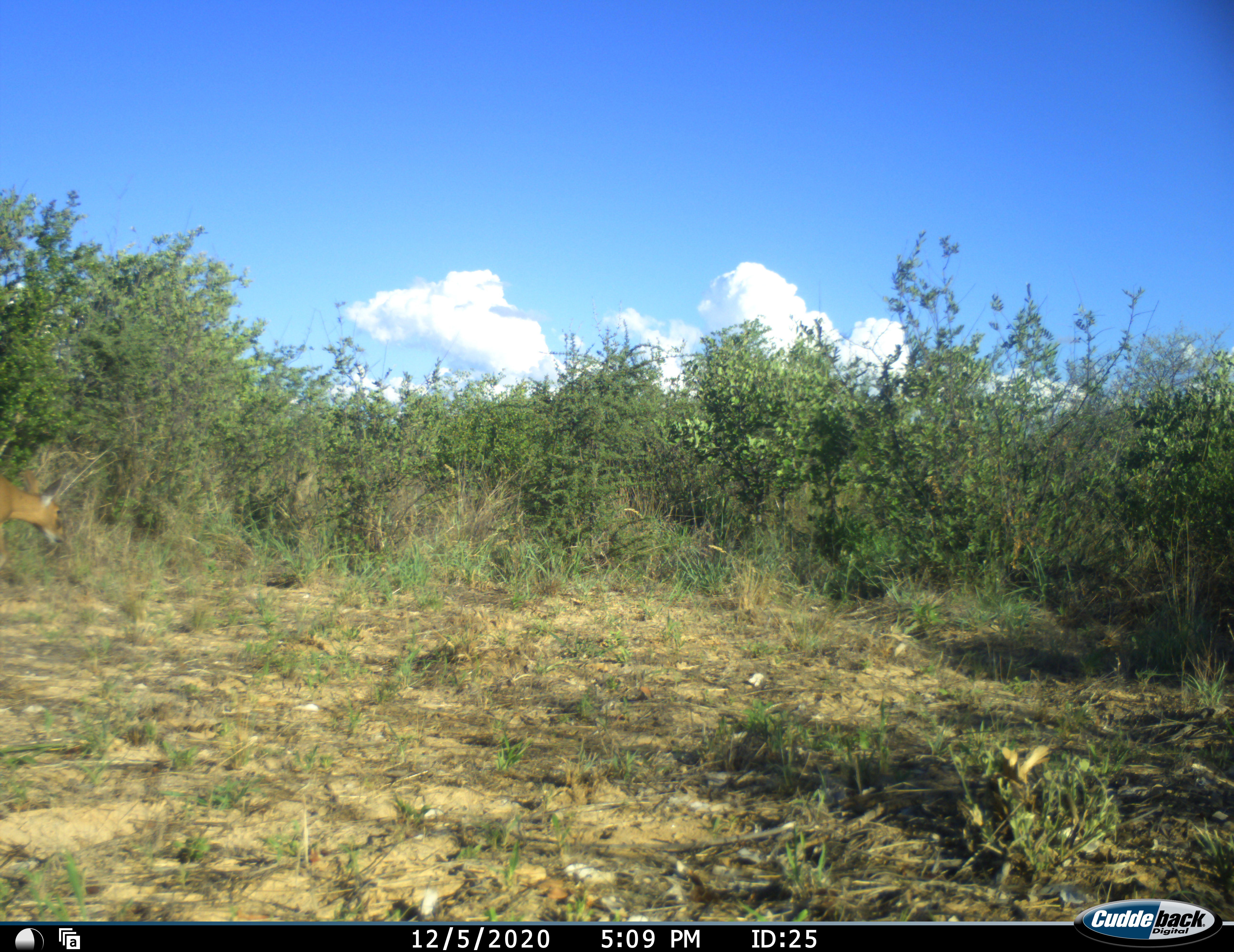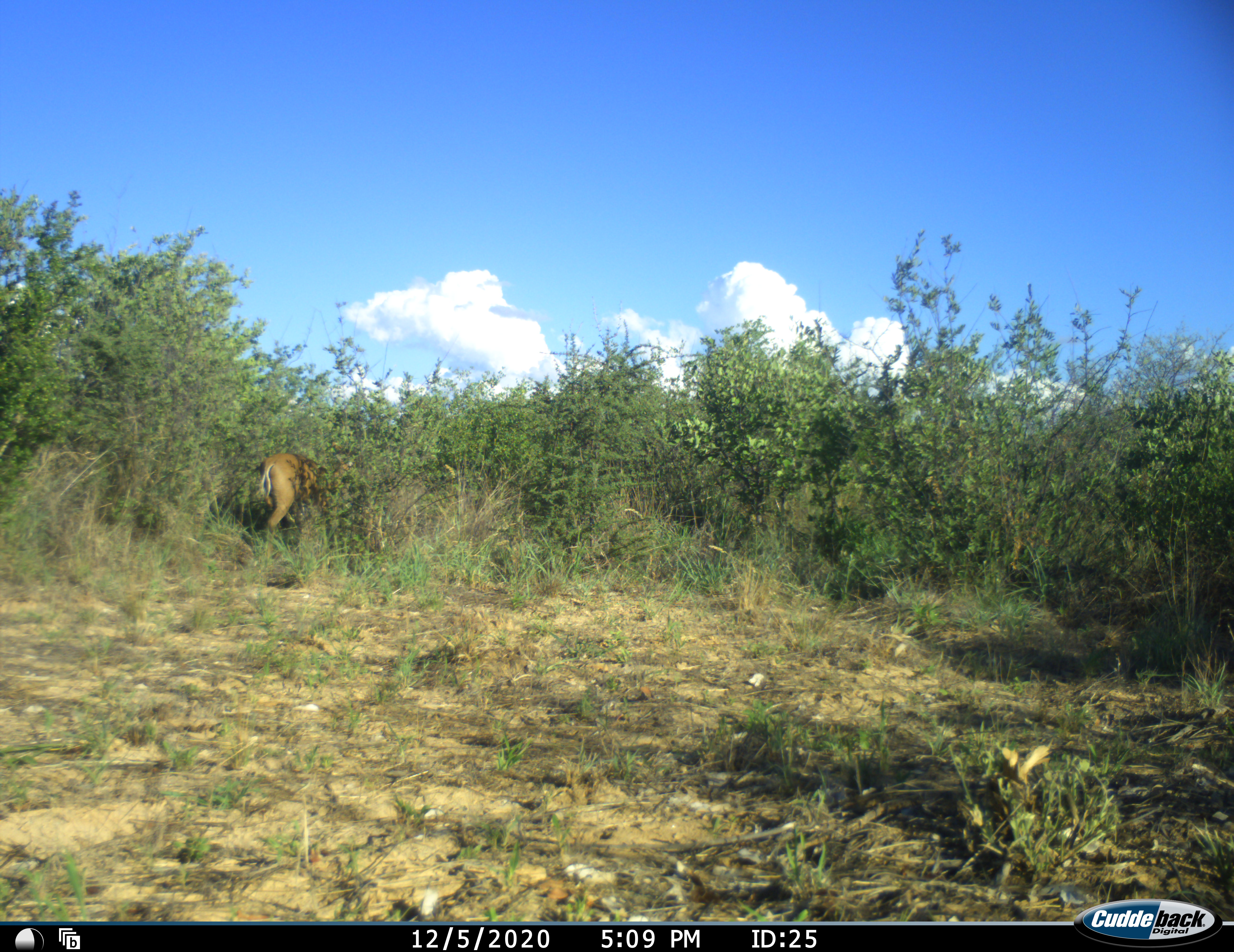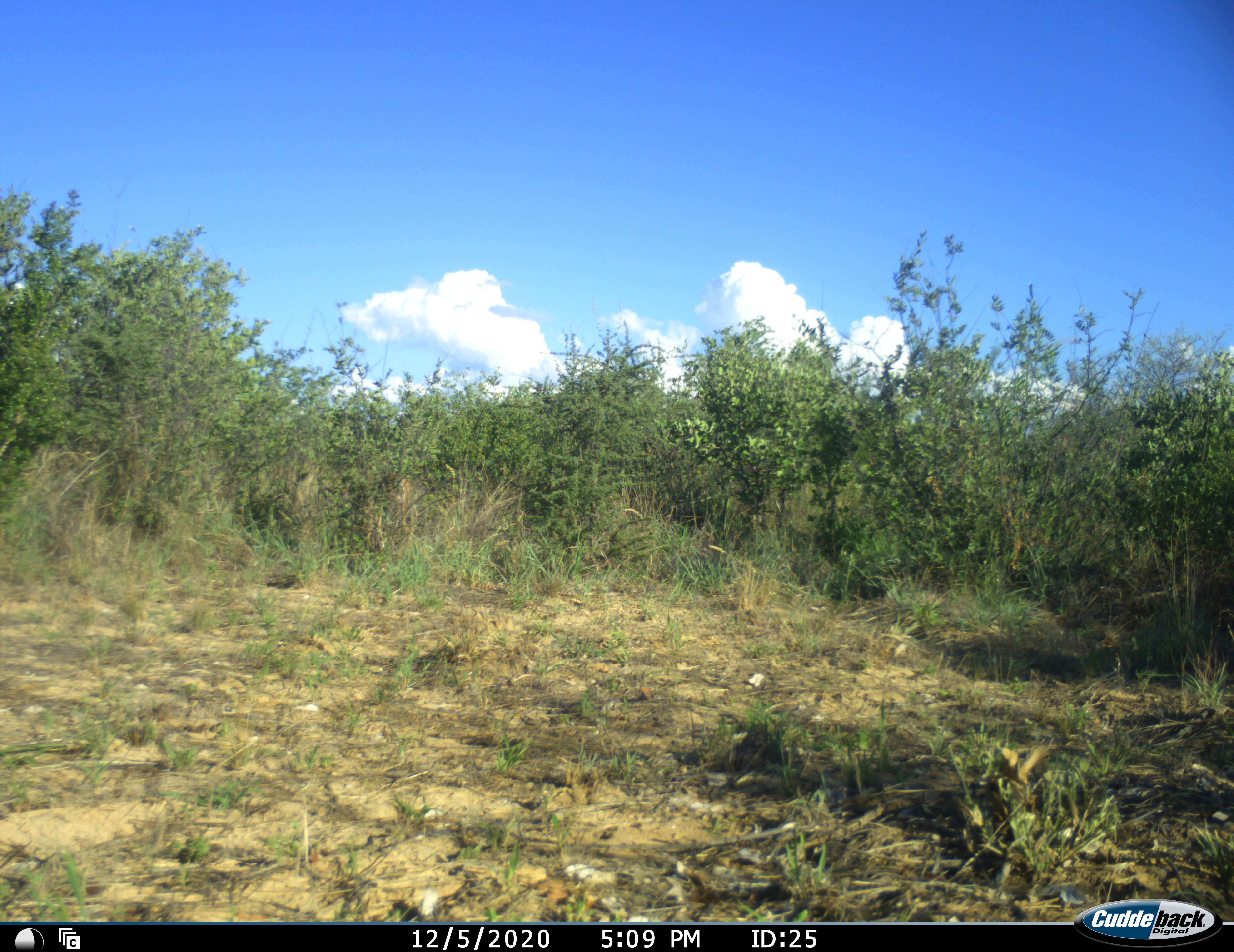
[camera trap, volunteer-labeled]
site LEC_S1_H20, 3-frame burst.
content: unidentified animal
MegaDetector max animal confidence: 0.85